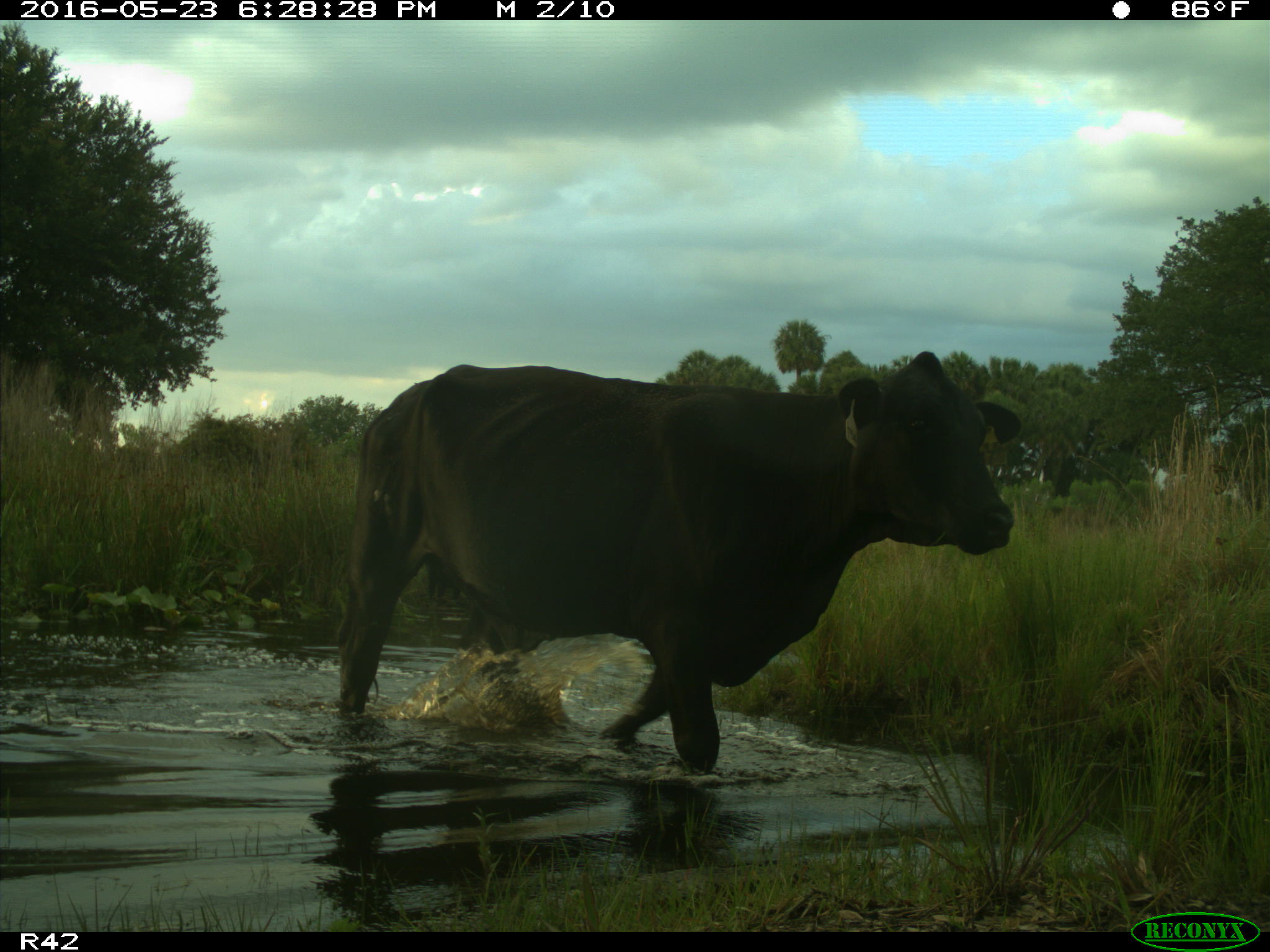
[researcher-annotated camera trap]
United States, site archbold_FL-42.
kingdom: Animalia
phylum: Chordata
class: Mammalia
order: Artiodactyla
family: Bovidae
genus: Bos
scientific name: Bos taurus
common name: domestic cow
Bos taurus (domestic cow).